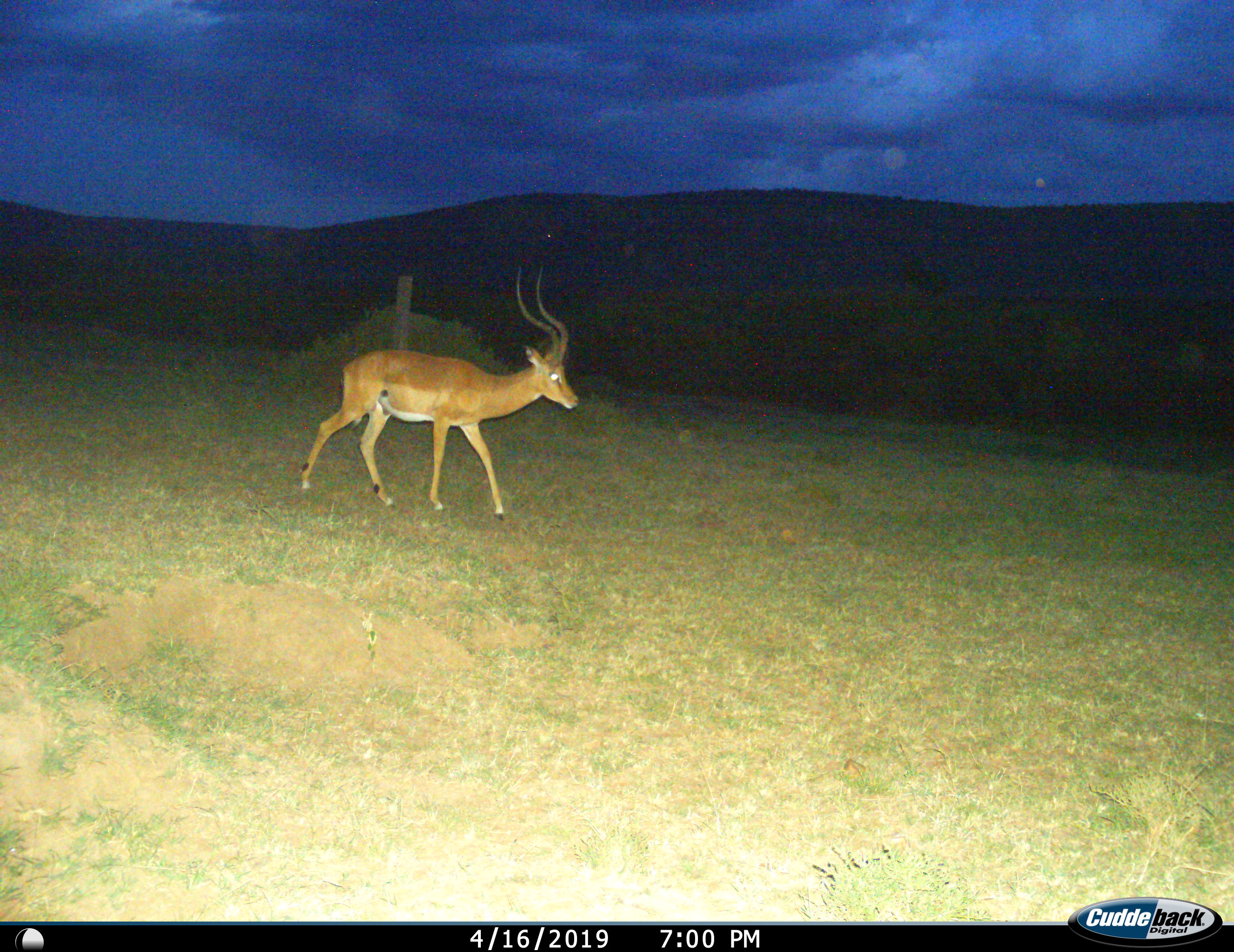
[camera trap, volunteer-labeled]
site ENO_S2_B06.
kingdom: Animalia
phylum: Chordata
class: Mammalia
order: Artiodactyla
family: Bovidae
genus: Aepyceros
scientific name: Aepyceros melampus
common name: impala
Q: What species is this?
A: Impala (Aepyceros melampus).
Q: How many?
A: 1.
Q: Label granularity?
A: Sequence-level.